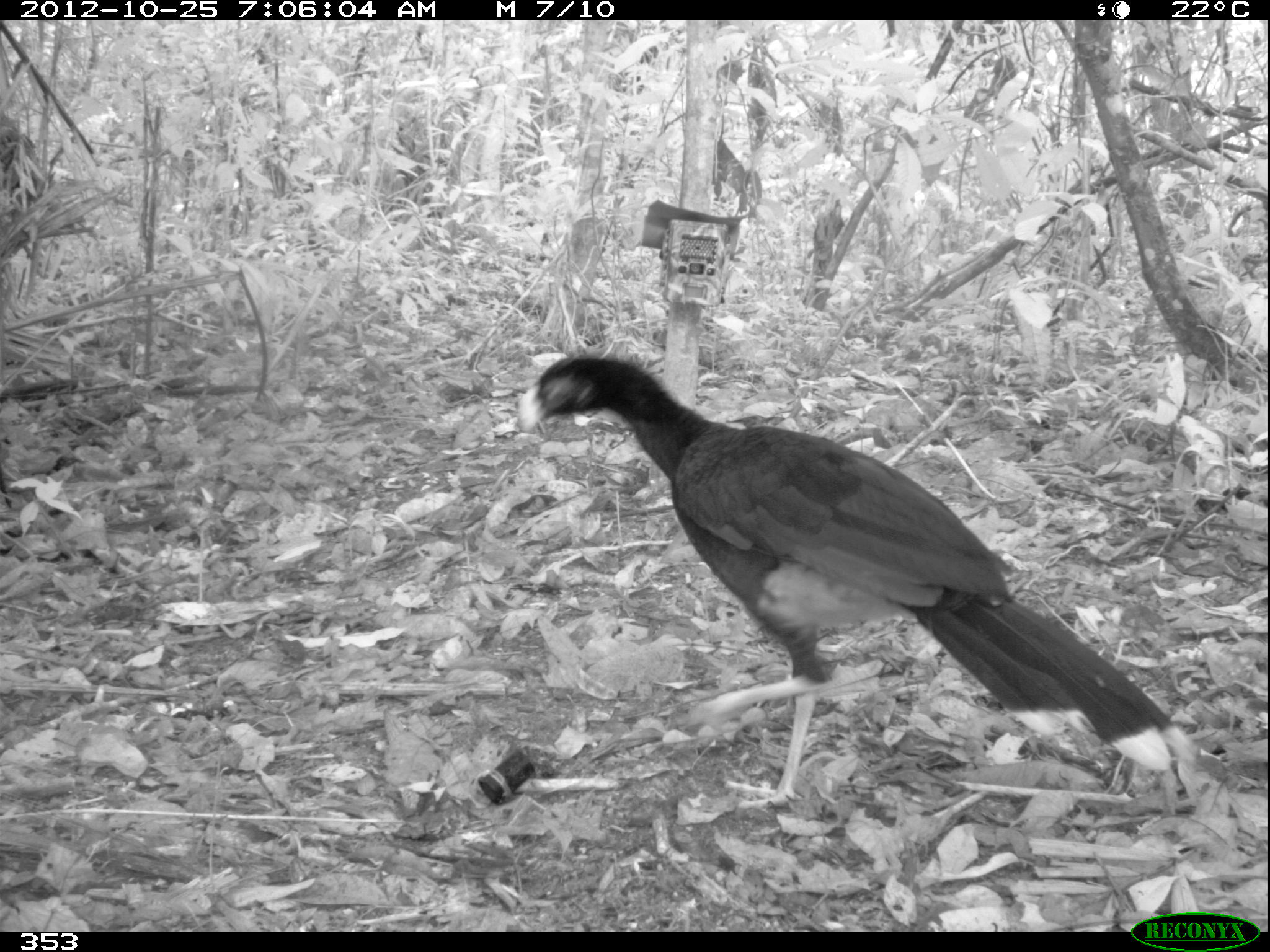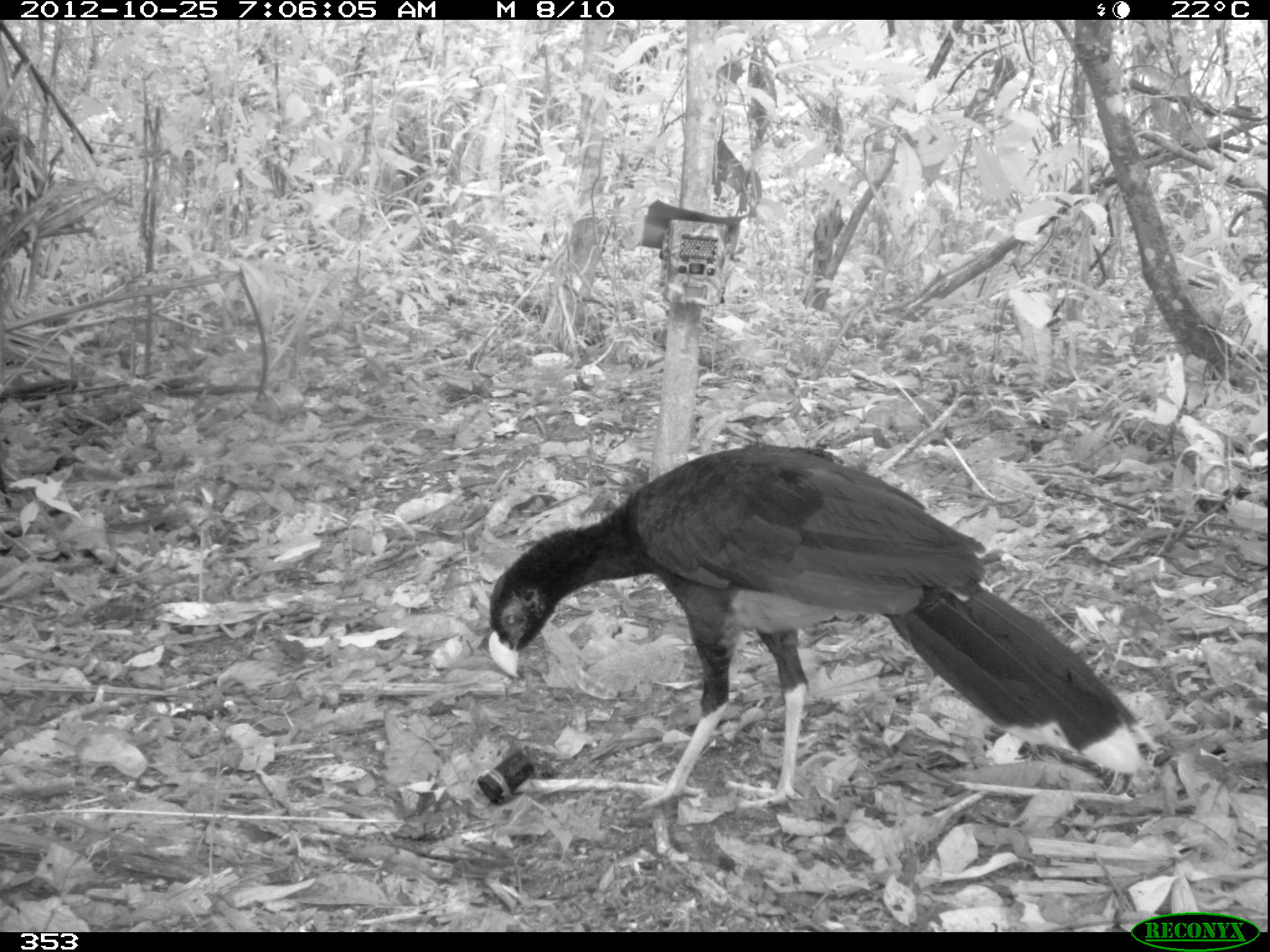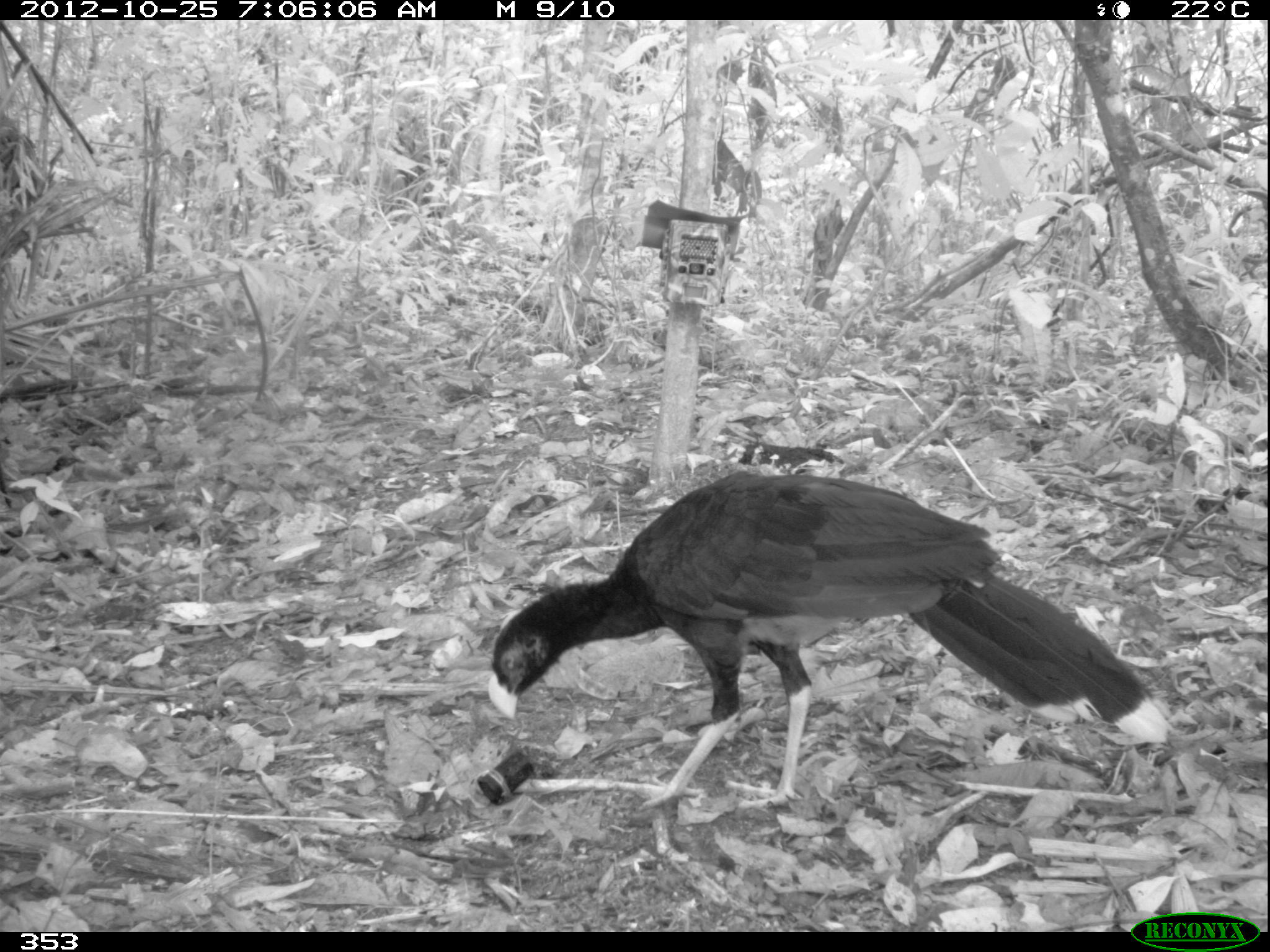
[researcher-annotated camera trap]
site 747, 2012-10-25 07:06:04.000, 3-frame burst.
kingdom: Animalia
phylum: Chordata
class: Aves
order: Galliformes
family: Cracidae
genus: Mitu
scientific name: Mitu tuberosum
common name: razor-billed curassow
Mitu tuberosum (razor-billed curassow).